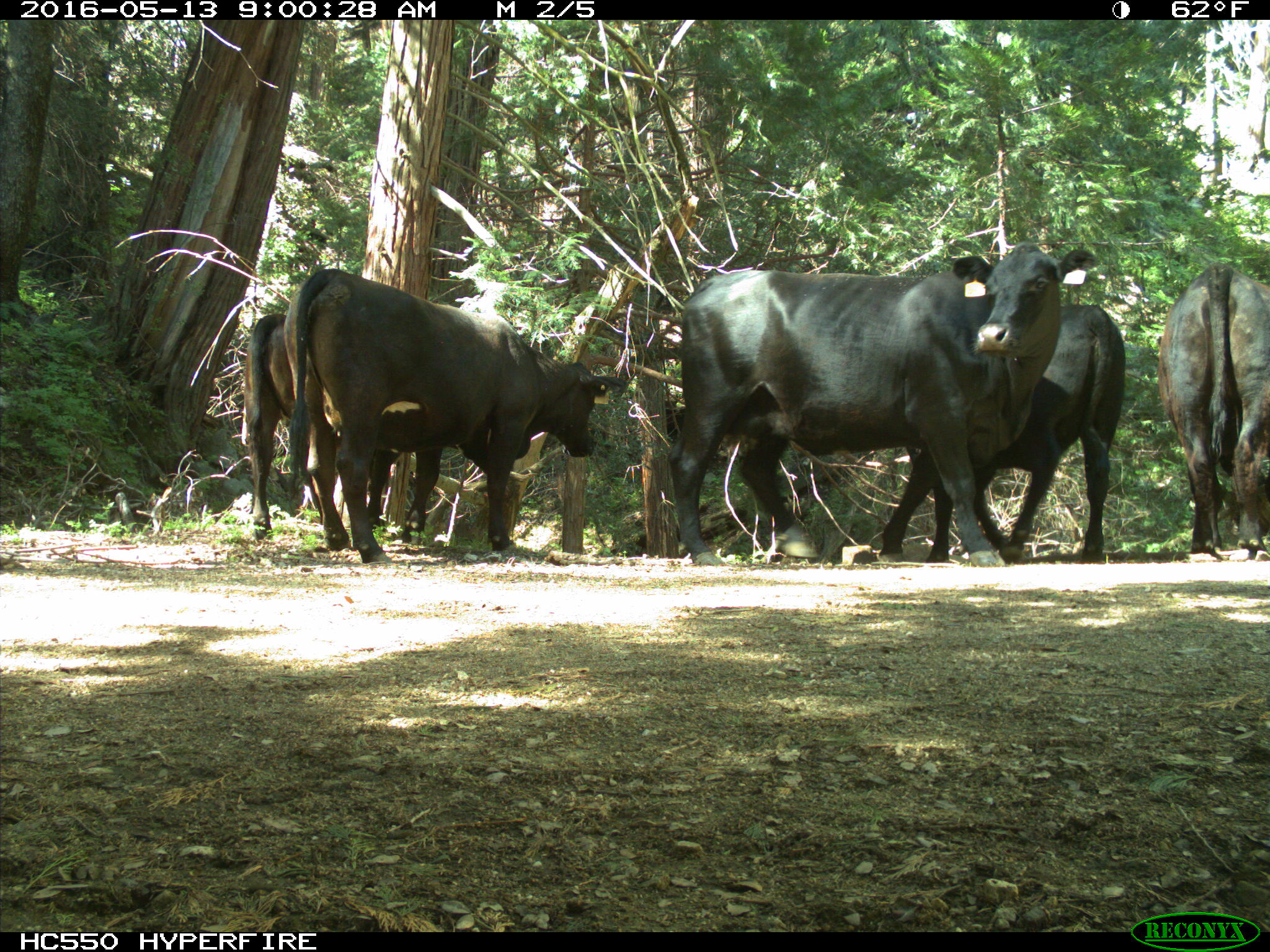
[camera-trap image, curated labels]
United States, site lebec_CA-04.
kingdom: Animalia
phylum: Chordata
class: Mammalia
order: Artiodactyla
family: Bovidae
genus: Bos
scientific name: Bos taurus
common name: domestic cow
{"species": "Bos taurus (domestic cow)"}